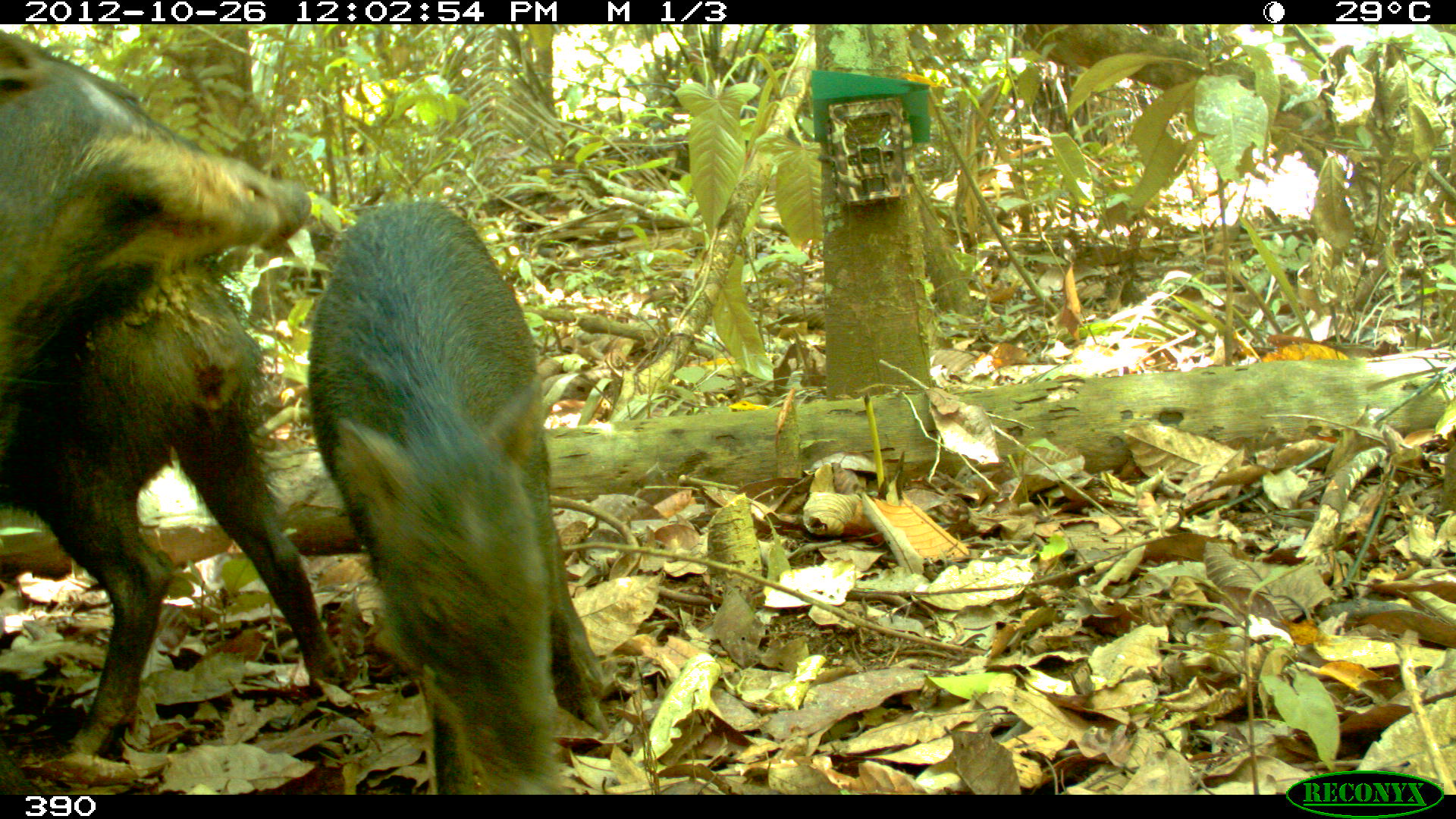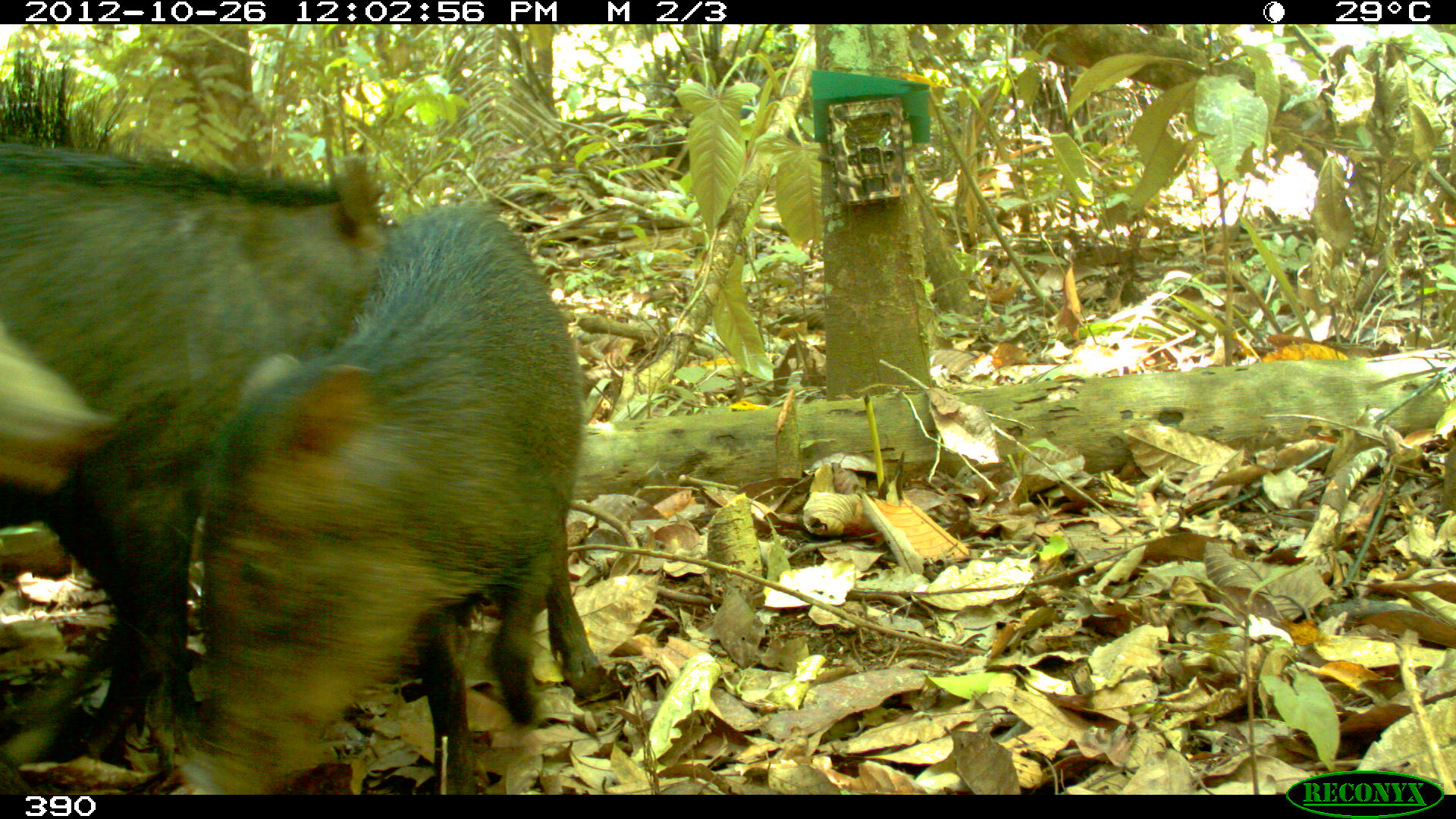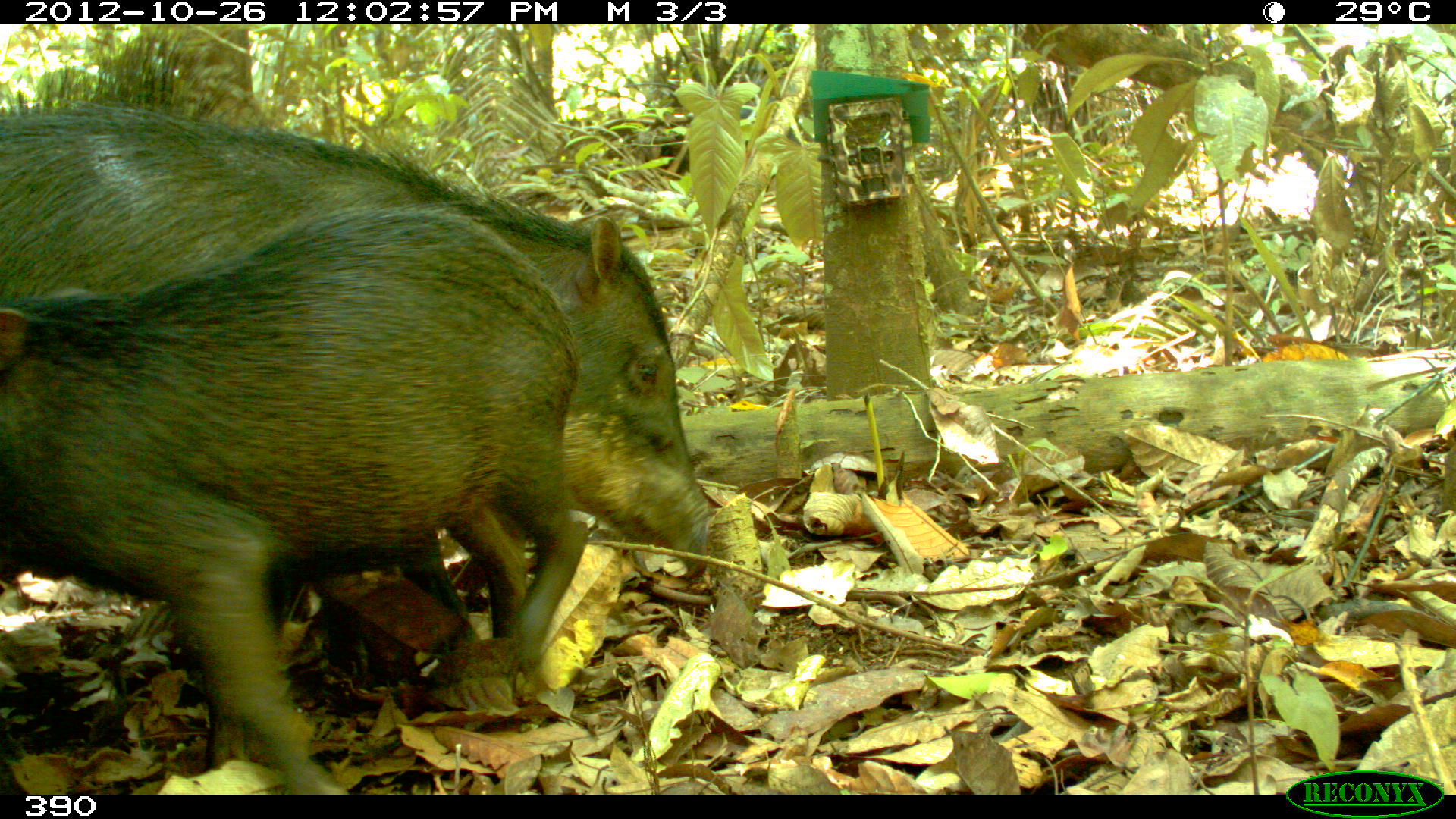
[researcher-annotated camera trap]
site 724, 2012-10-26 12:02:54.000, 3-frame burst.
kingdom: Animalia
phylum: Chordata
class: Mammalia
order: Artiodactyla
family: Tayassuidae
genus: Tayassu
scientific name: Tayassu pecari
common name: white-lipped peccary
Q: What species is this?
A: Tayassu pecari (white-lipped peccary).